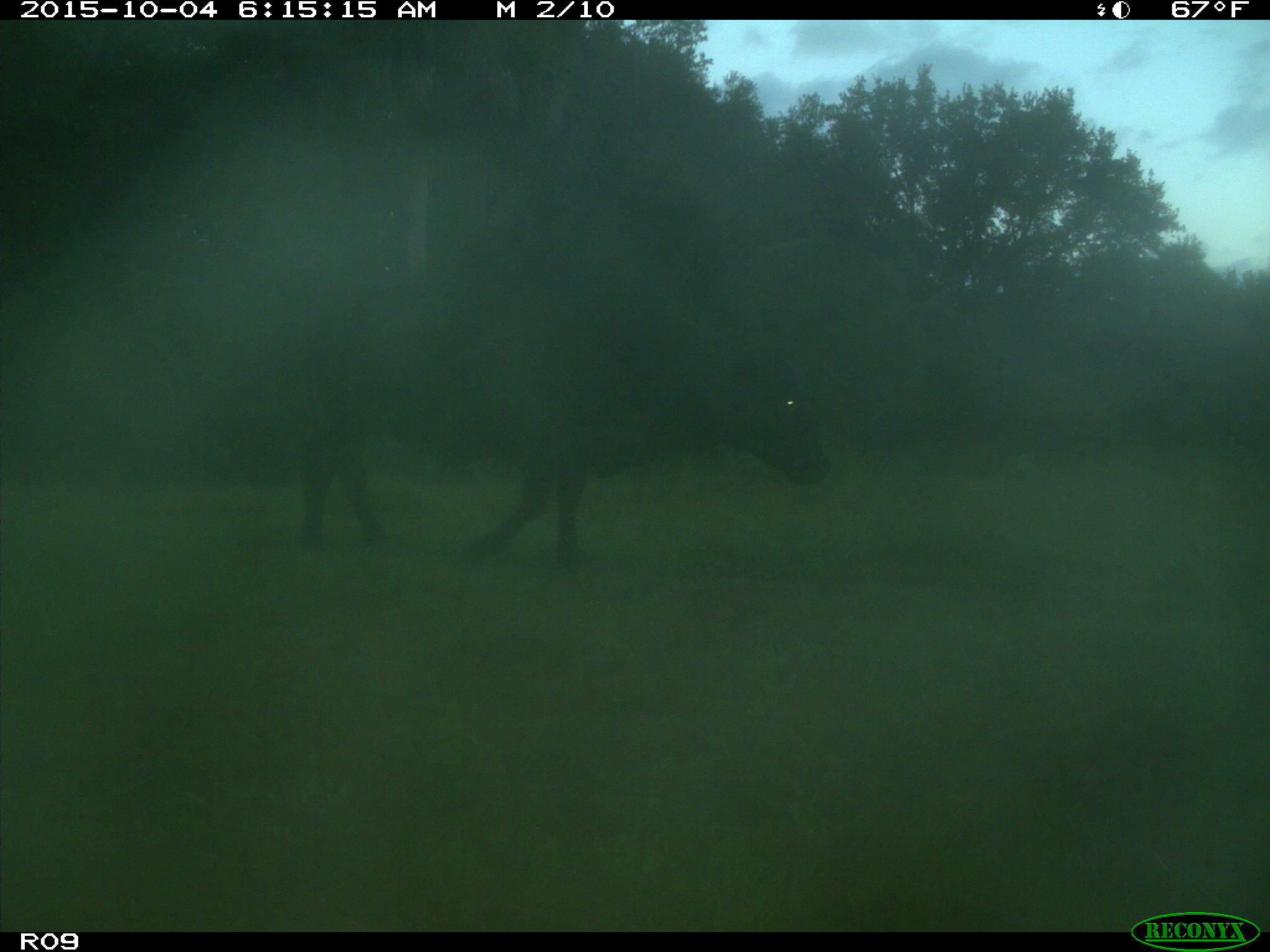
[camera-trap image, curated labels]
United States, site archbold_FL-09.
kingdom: Animalia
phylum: Chordata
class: Mammalia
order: Artiodactyla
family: Bovidae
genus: Bos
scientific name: Bos taurus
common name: domestic cow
Bos taurus (domestic cow).